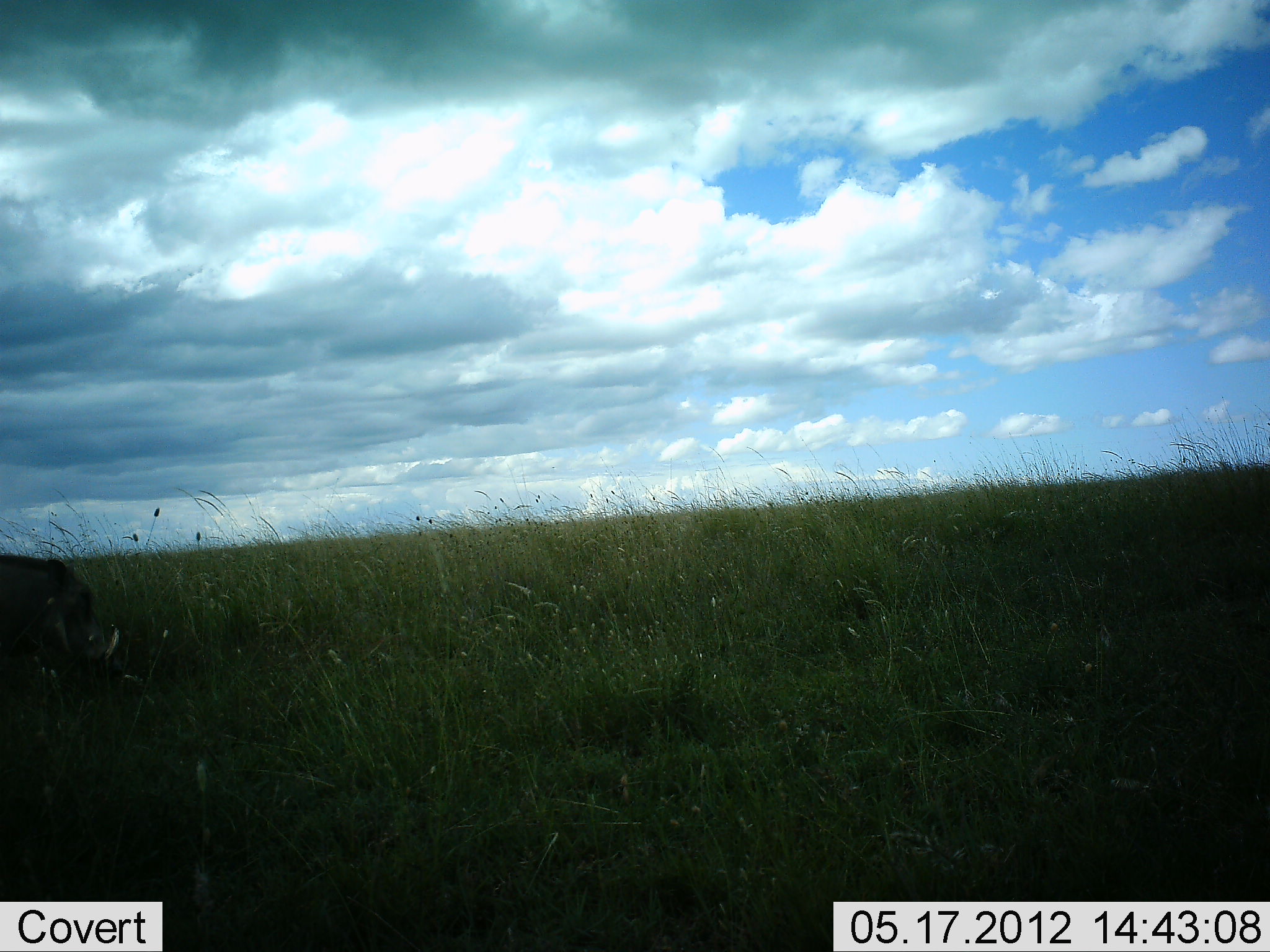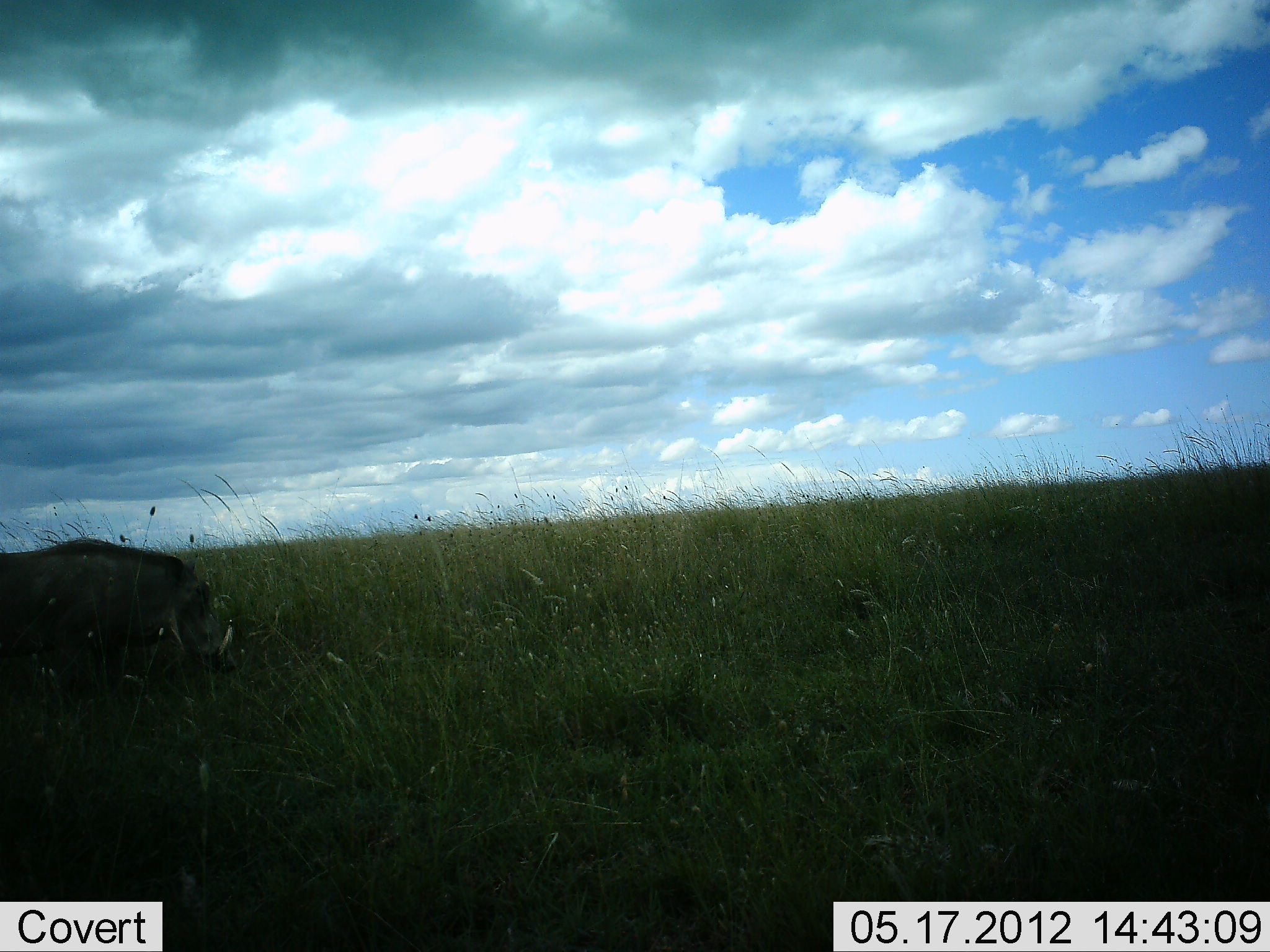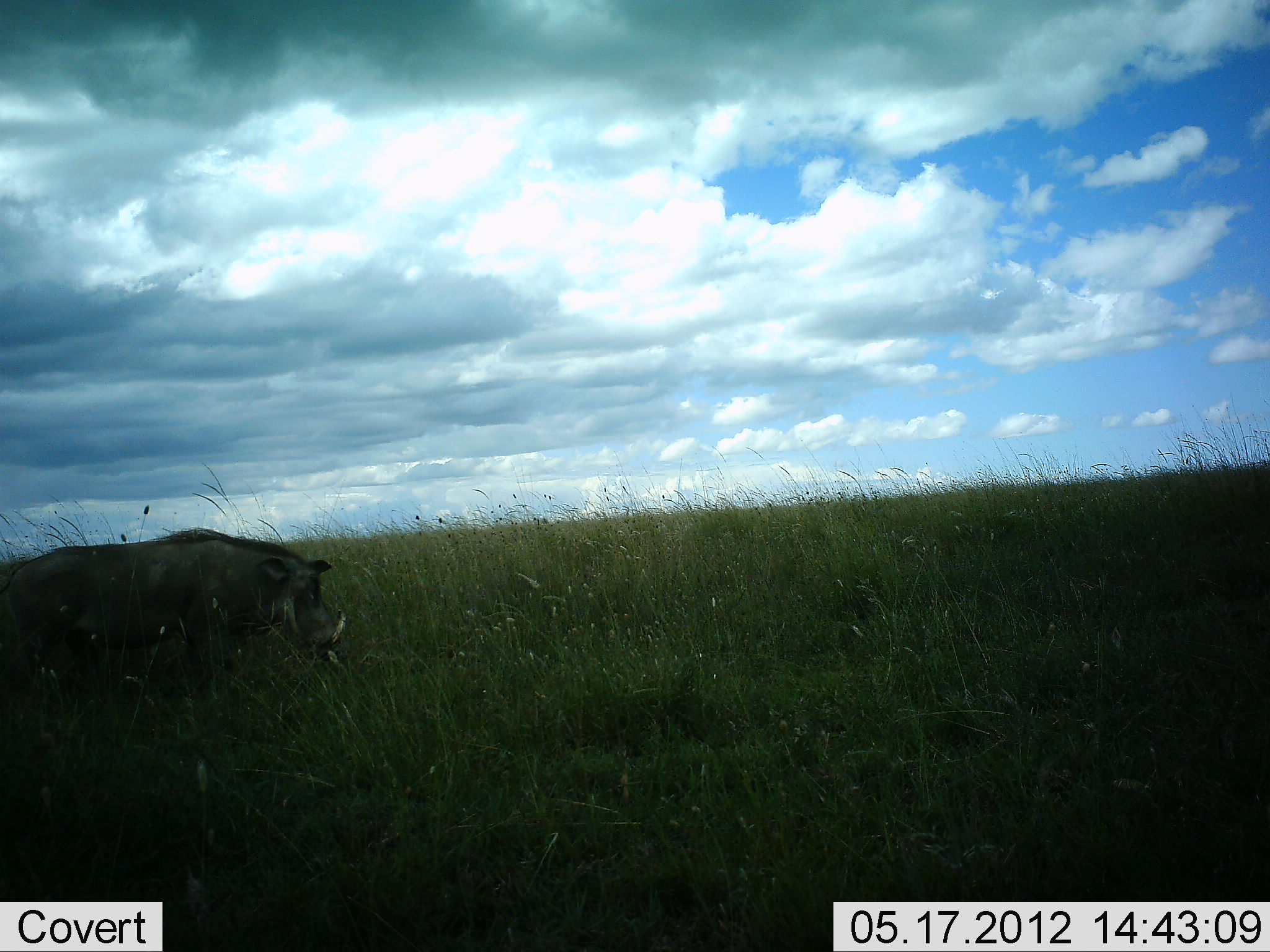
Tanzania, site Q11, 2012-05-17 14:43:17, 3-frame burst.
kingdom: Animalia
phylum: Chordata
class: Mammalia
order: Artiodactyla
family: Suidae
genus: Phacochoerus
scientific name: Phacochoerus africanus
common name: warthog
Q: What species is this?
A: Warthog (Phacochoerus africanus).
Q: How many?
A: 1.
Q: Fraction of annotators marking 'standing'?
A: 0%.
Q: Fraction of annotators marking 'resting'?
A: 0%.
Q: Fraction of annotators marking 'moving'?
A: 100%.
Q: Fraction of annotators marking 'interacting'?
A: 0%.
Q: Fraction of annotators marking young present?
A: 0%.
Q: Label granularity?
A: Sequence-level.